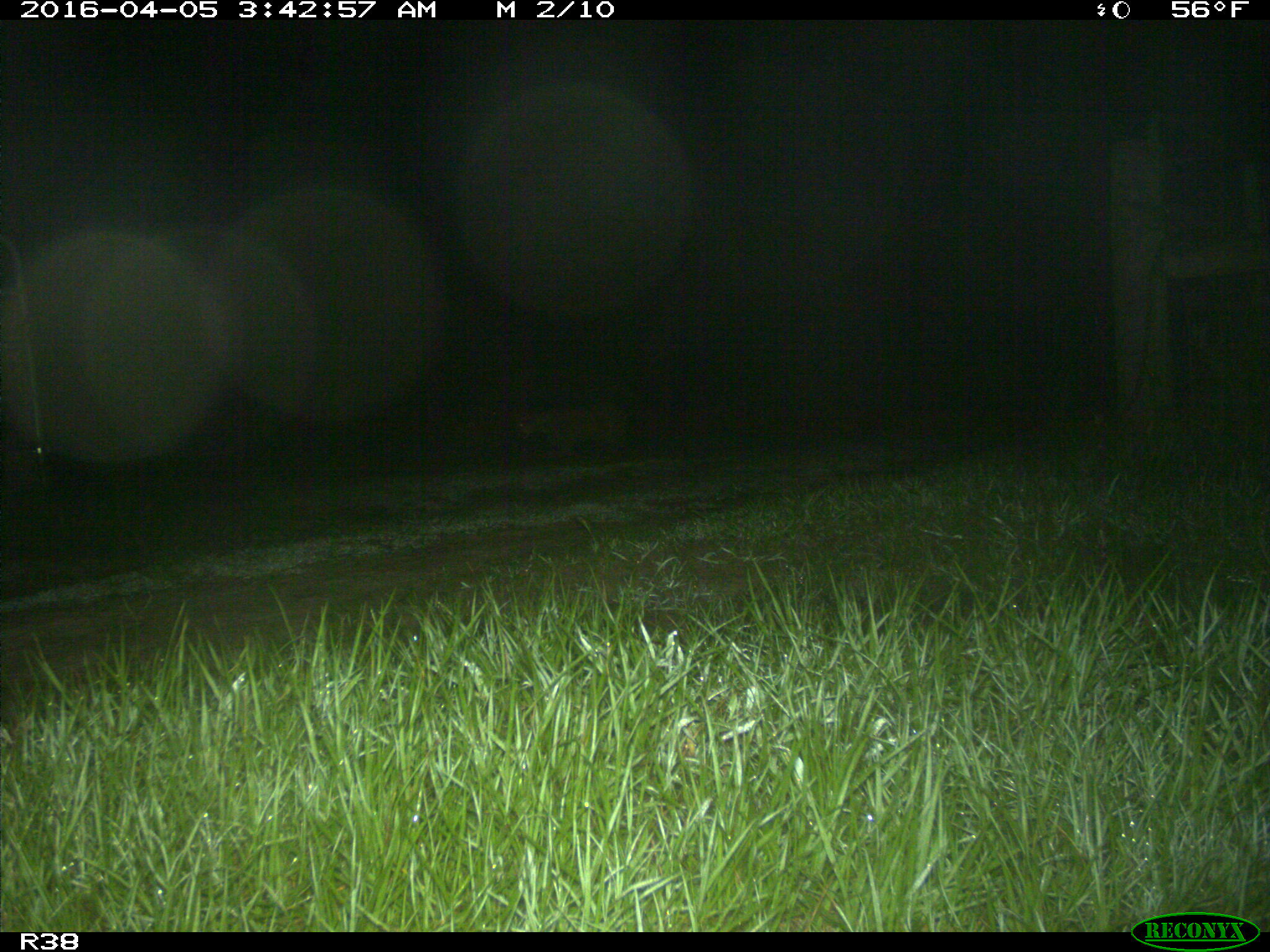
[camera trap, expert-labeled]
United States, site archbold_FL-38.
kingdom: Animalia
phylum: Chordata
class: Mammalia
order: Carnivora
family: Felidae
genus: Lynx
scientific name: Lynx rufus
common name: bobcat